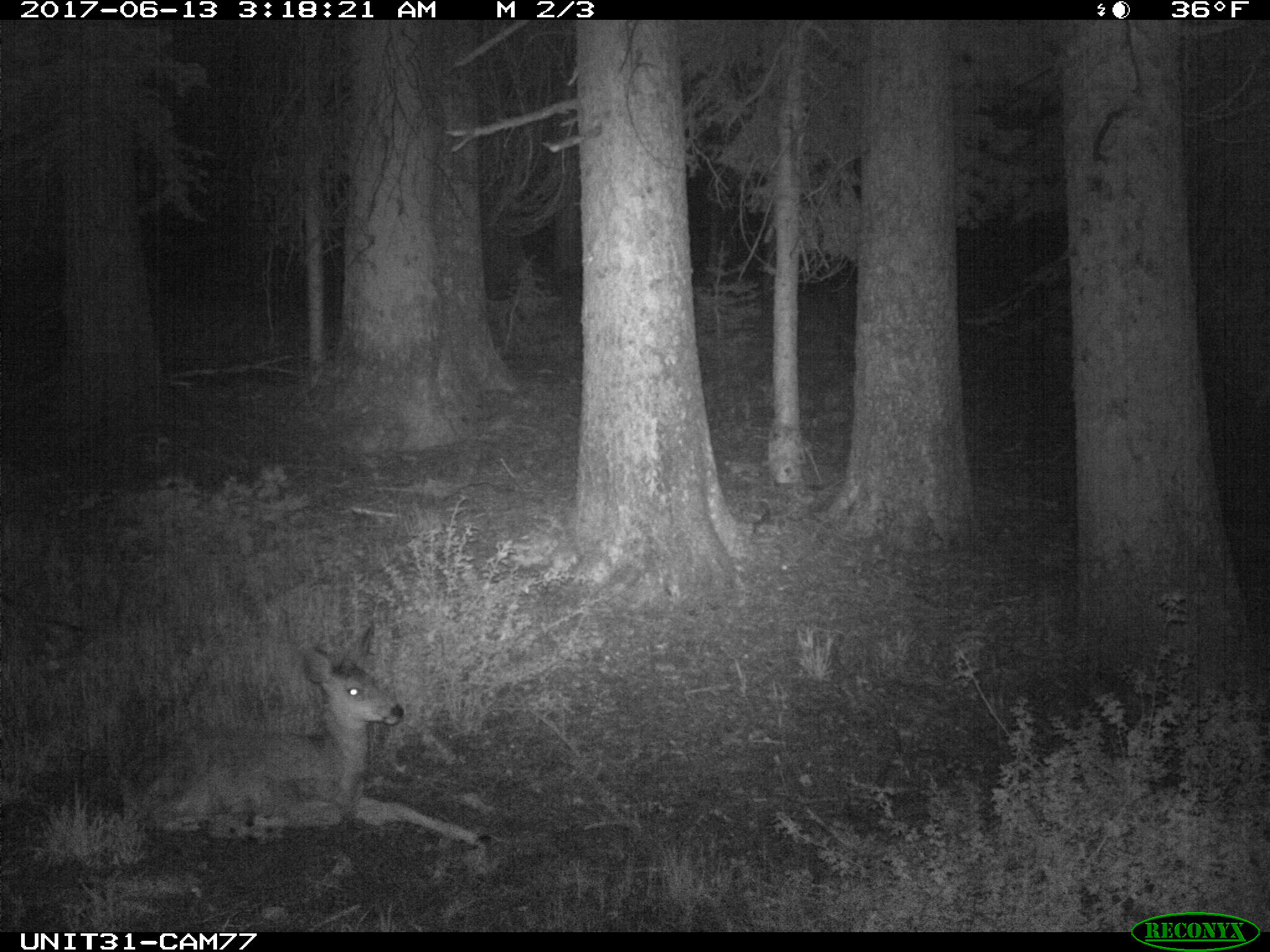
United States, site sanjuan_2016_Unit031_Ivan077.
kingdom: Animalia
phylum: Chordata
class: Mammalia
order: Artiodactyla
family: Cervidae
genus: Odocoileus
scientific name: Odocoileus hemionus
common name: mule deer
Odocoileus hemionus (mule deer).